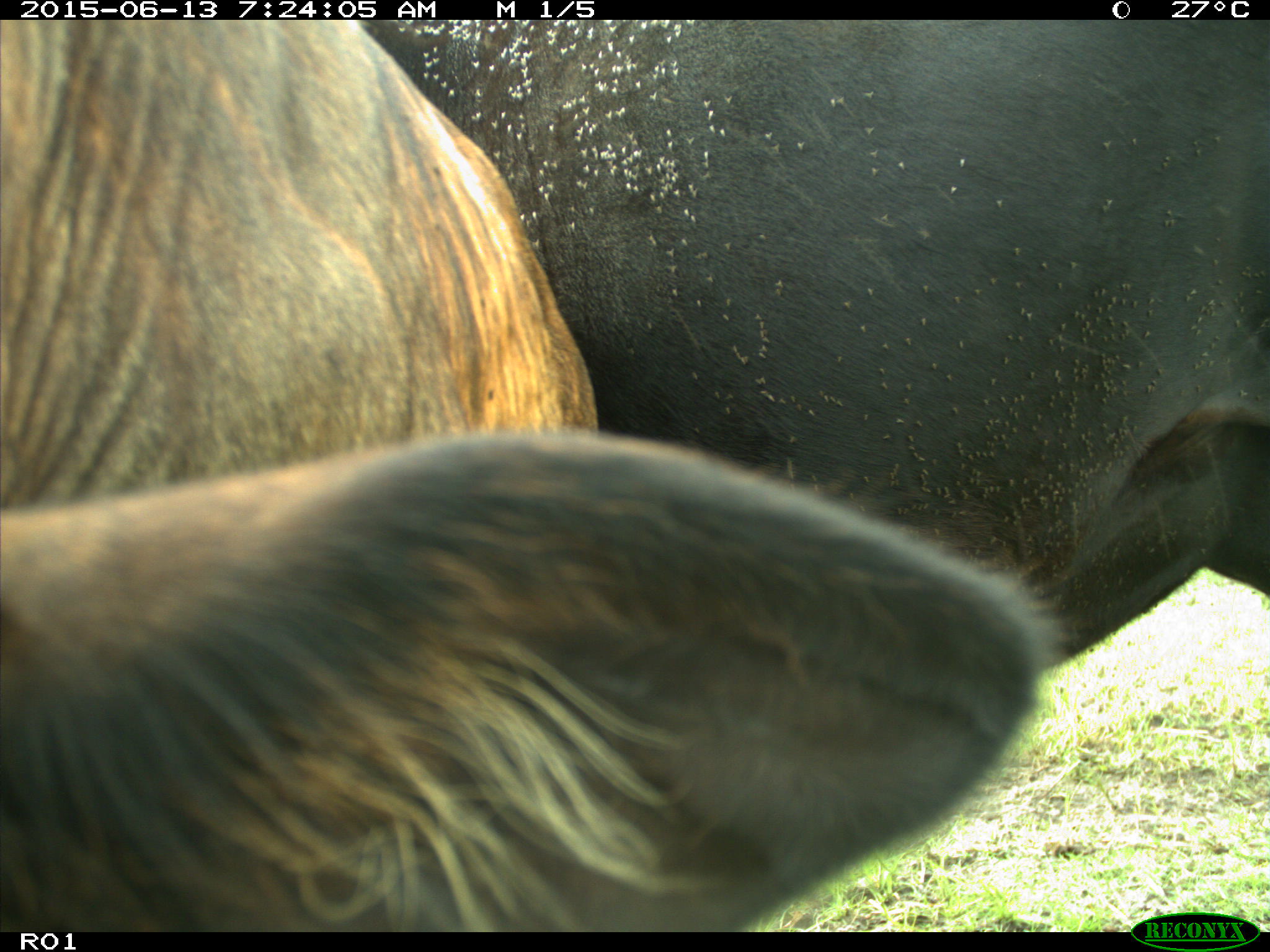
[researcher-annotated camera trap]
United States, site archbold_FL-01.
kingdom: Animalia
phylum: Chordata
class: Mammalia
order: Artiodactyla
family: Bovidae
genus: Bos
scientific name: Bos taurus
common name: domestic cow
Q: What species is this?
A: Bos taurus (domestic cow).